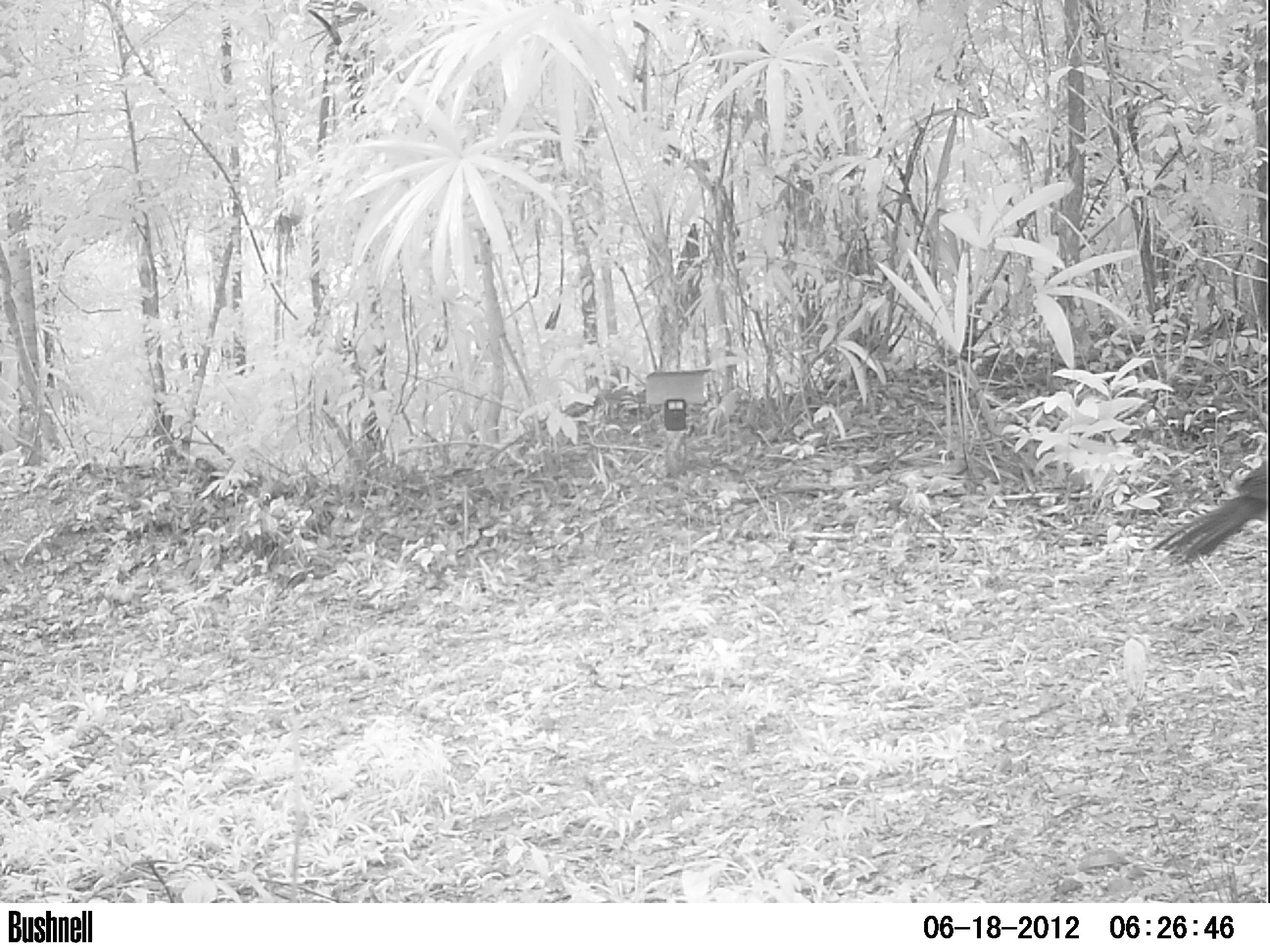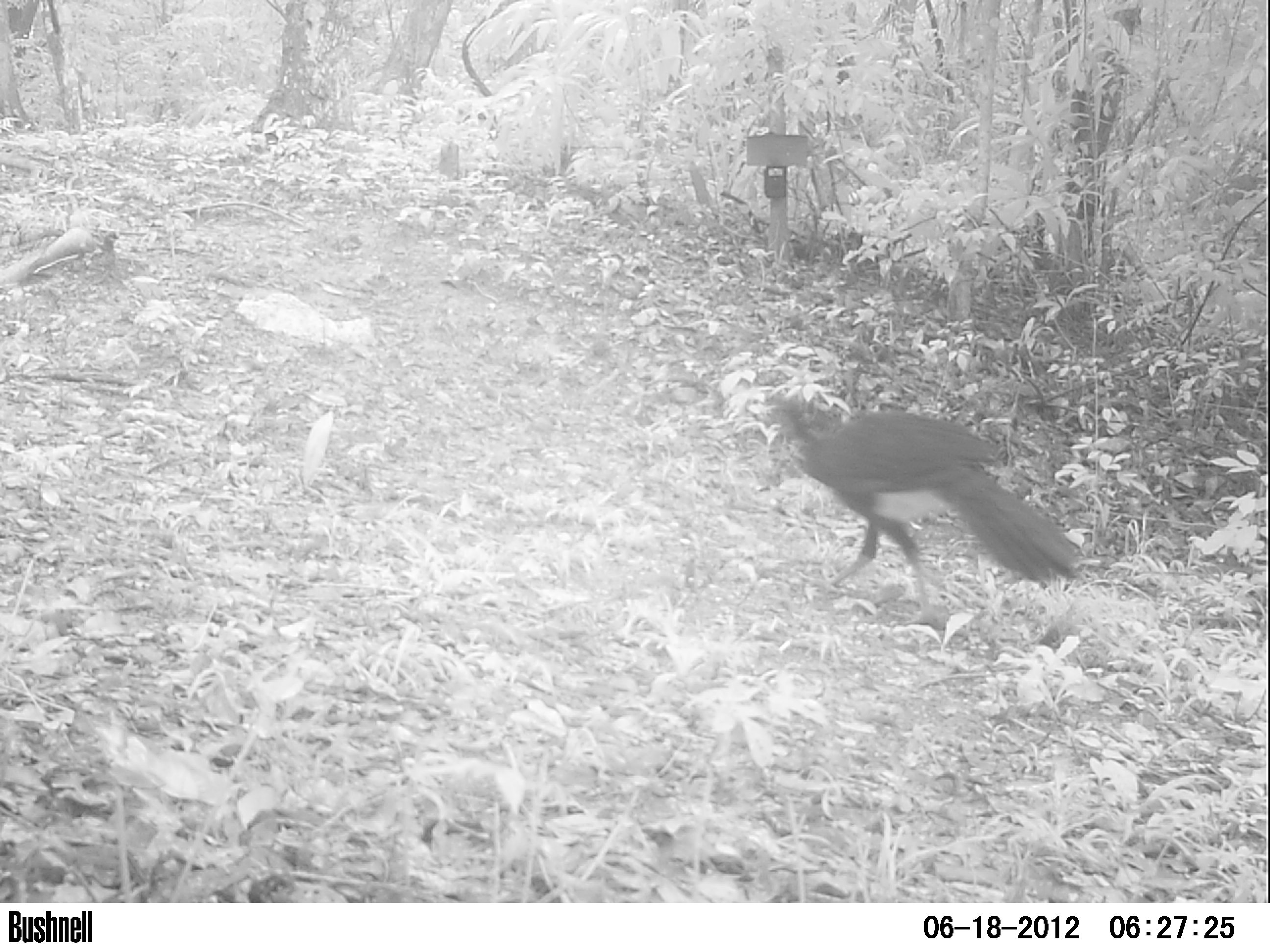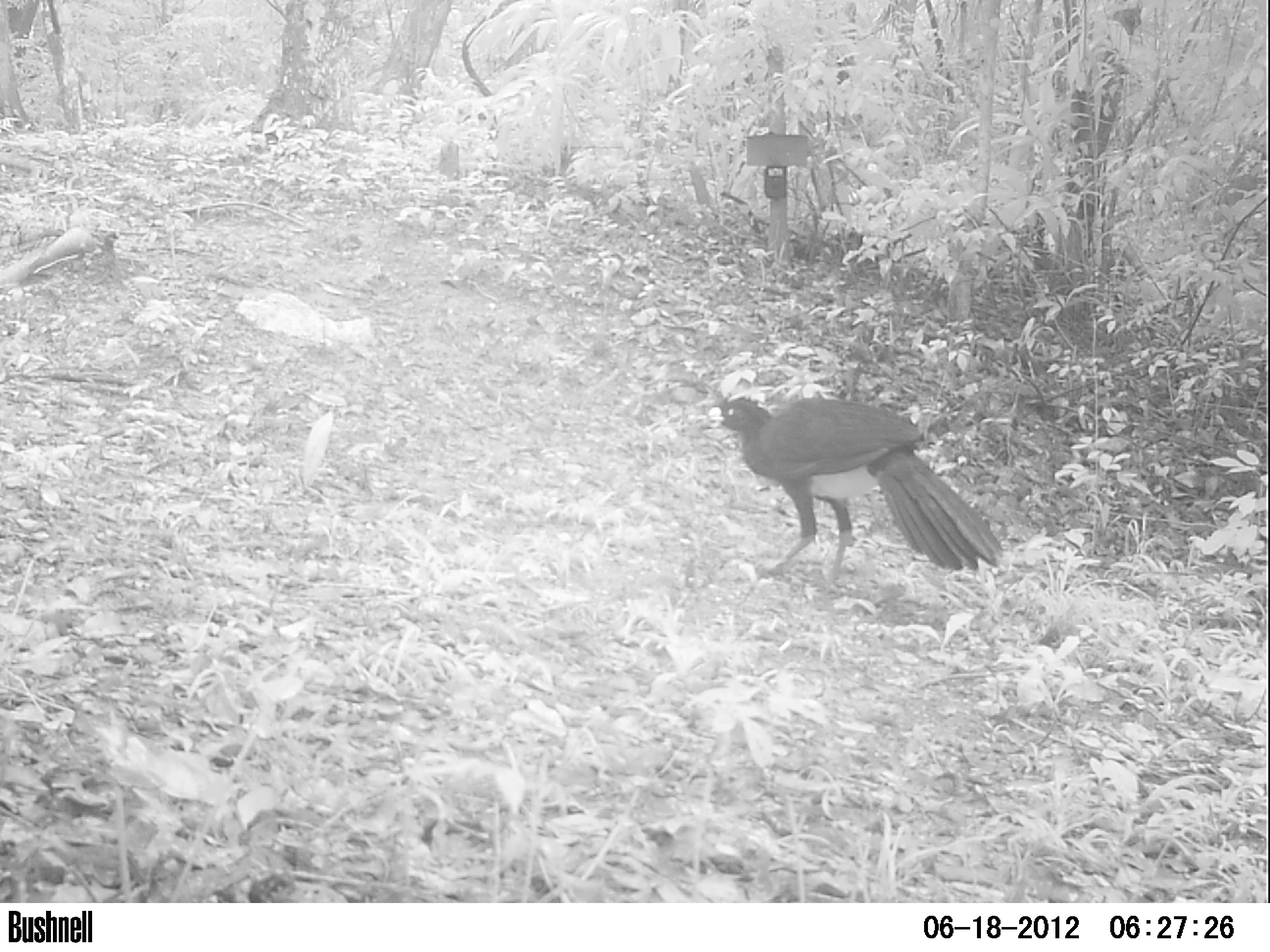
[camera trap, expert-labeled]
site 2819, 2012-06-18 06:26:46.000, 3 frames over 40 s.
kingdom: Animalia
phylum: Chordata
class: Aves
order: Galliformes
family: Cracidae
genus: Crax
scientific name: Crax rubra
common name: great curassow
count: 1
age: adult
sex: male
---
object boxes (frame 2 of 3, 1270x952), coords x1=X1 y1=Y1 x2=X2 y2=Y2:
crax rubra: x1=763 y1=390 x2=1083 y2=630